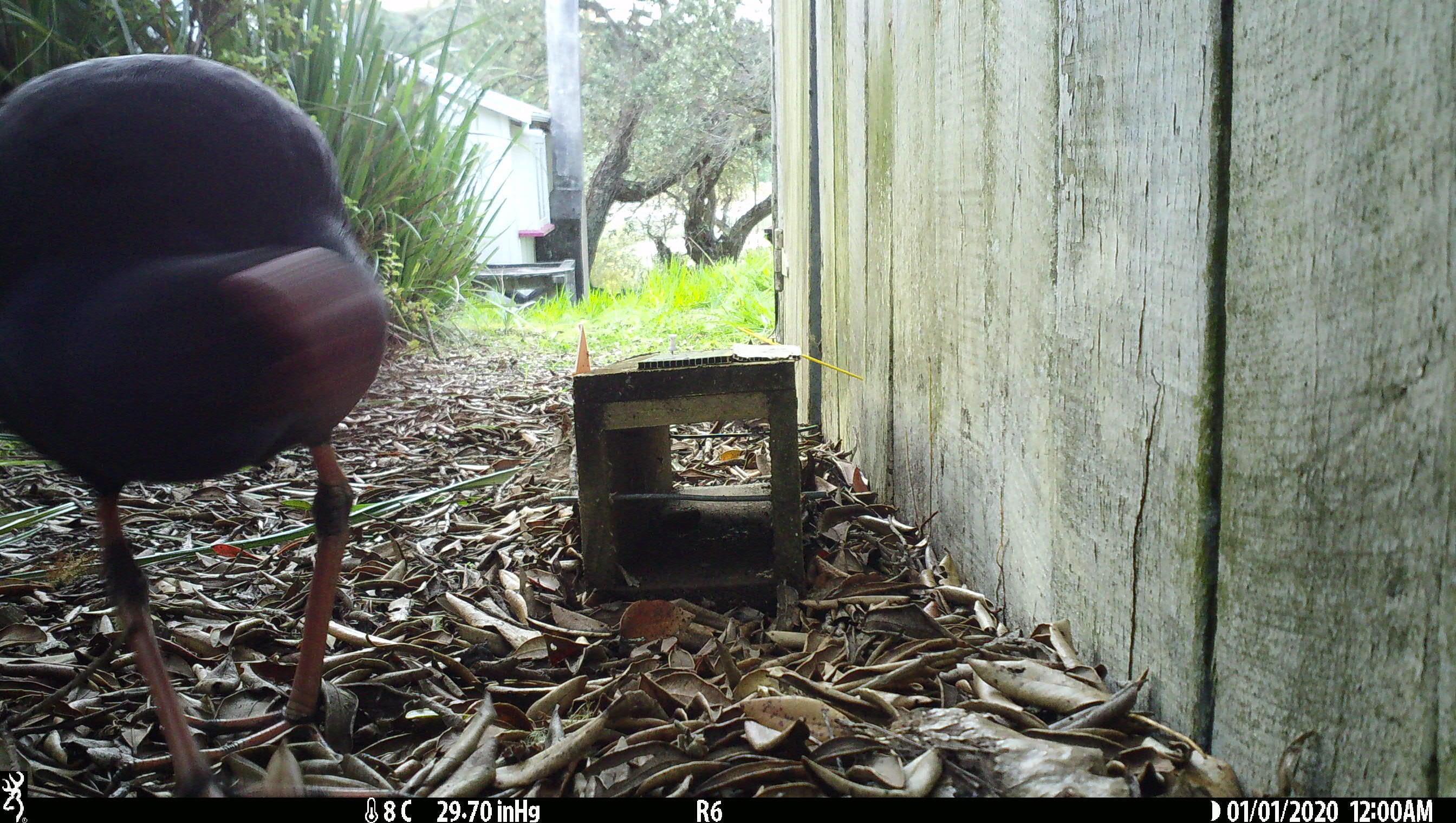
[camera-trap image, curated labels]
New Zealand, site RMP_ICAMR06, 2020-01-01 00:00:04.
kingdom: Animalia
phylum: Chordata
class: Aves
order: Gruiformes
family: Rallidae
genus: Porphyrio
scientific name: Porphyrio melanotus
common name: australasian swamphen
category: pukeko